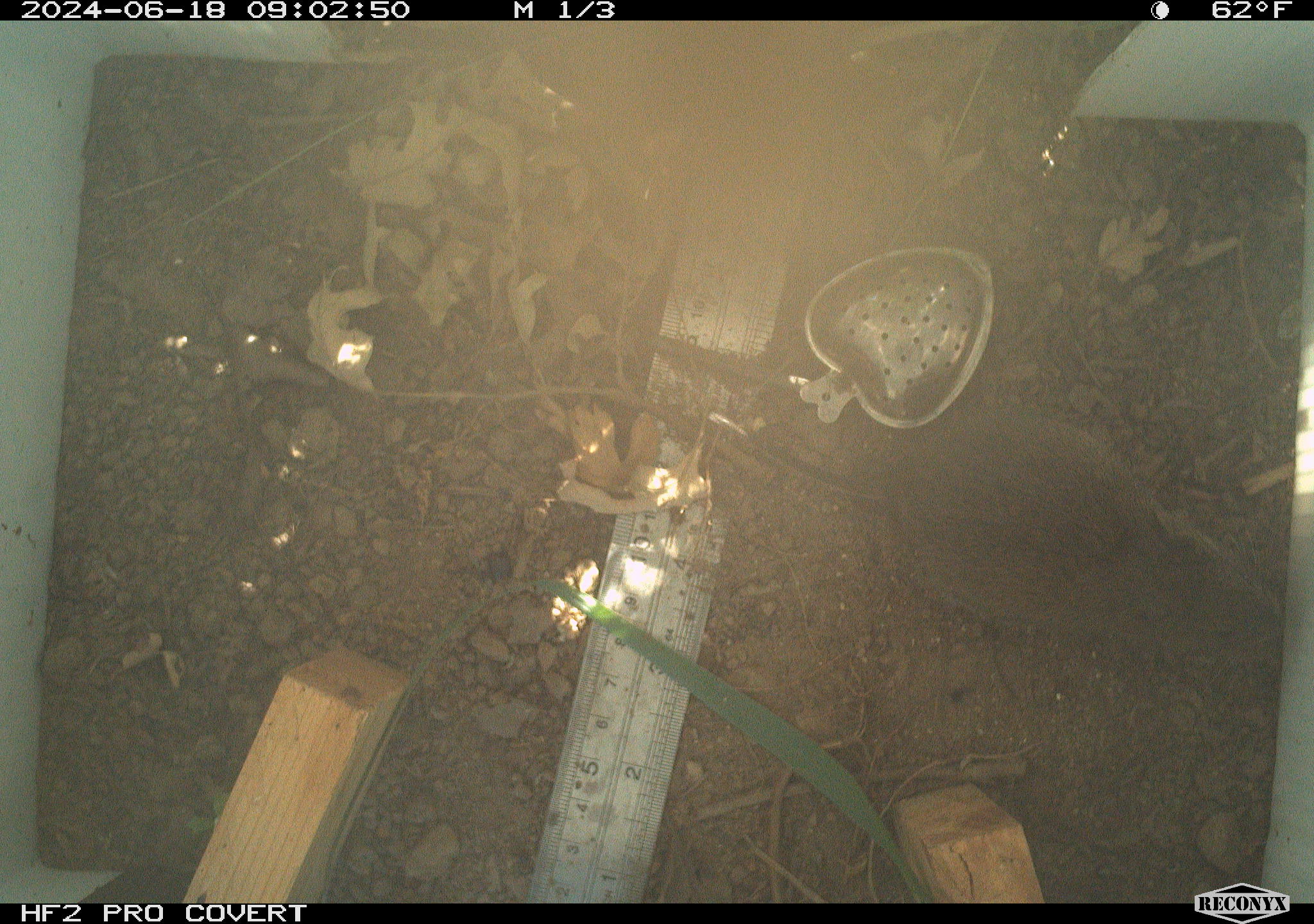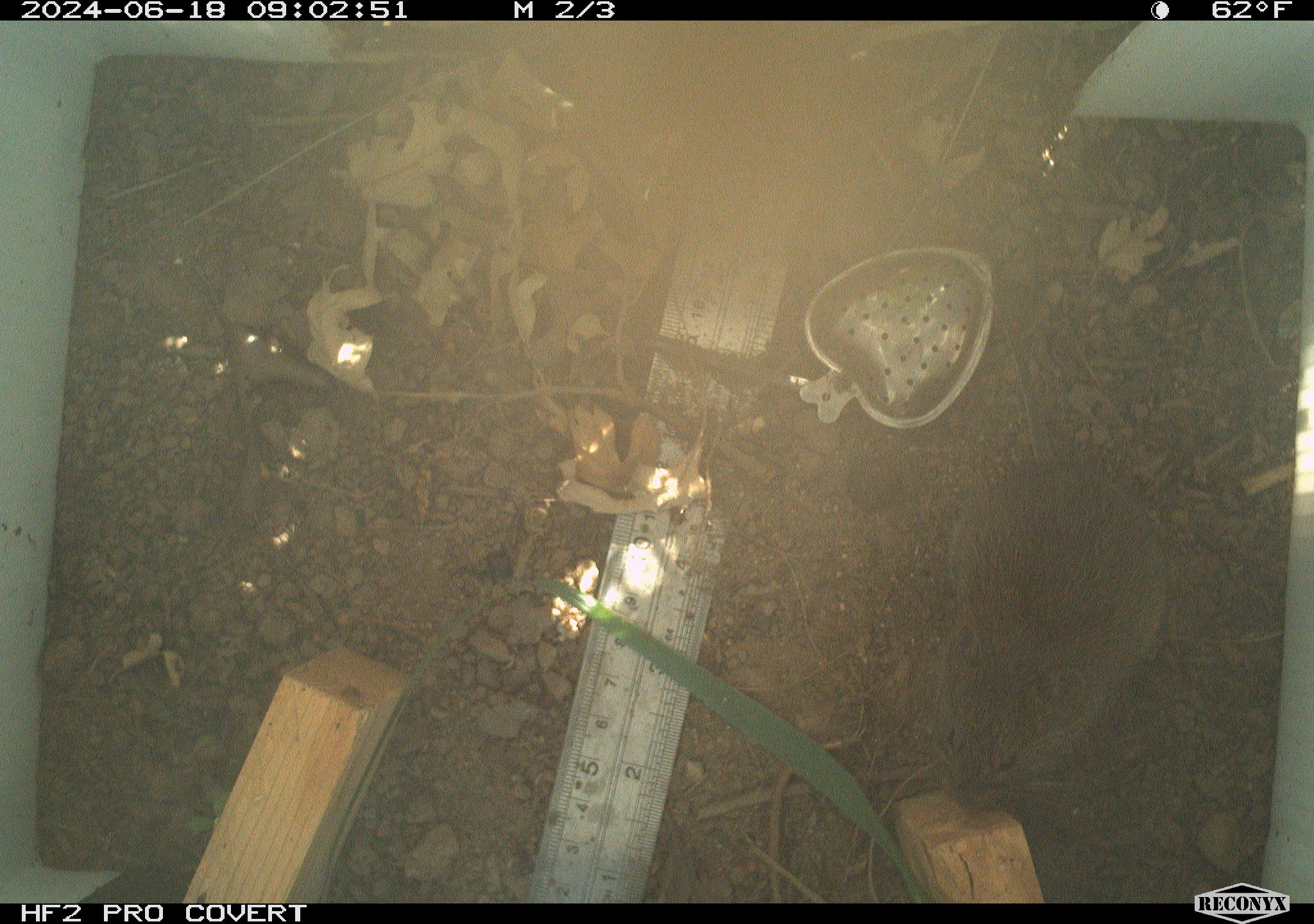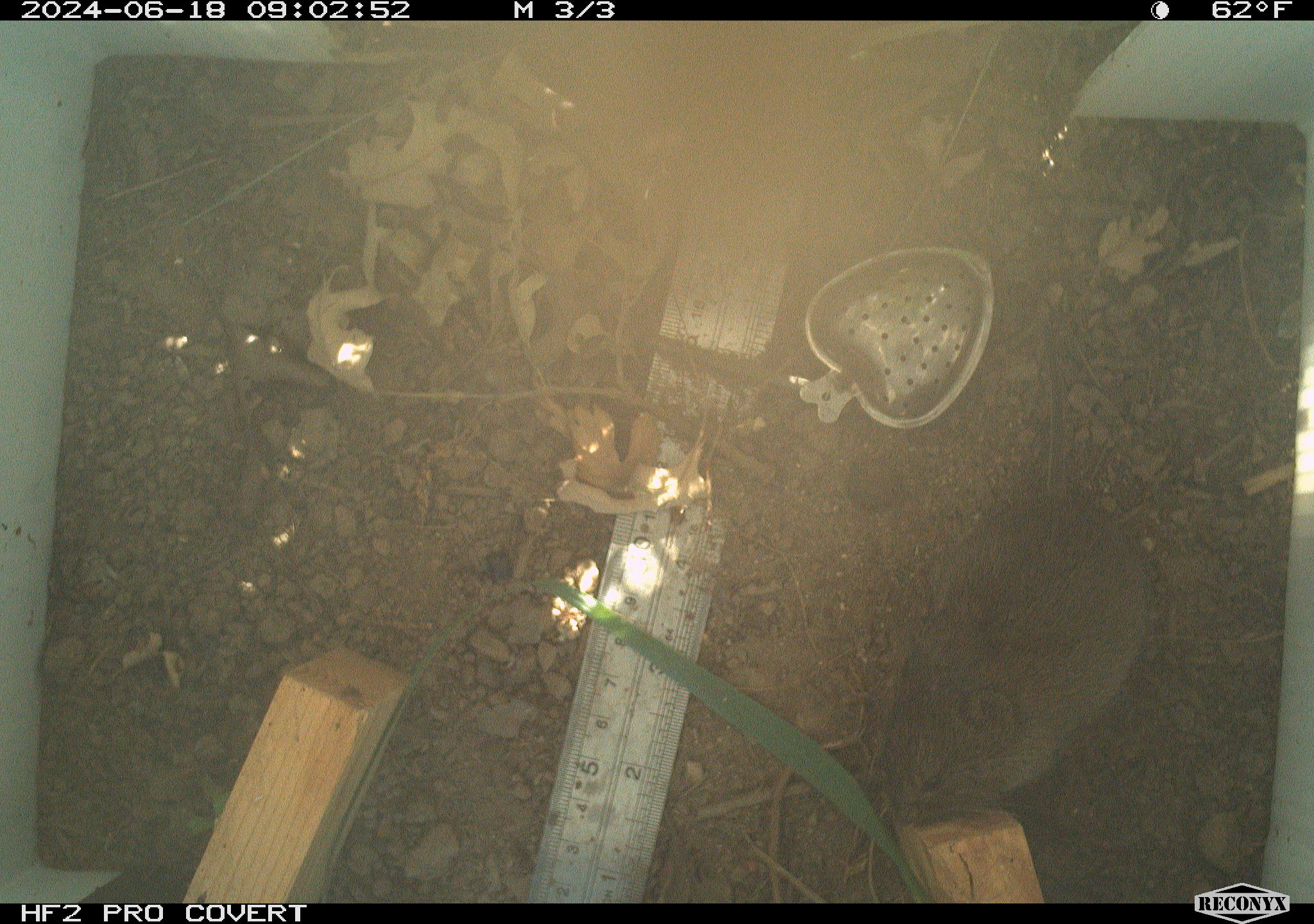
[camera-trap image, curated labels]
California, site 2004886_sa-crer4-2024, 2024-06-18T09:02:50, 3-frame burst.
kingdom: Animalia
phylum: Chordata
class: Mammalia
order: Rodentia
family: Cricetidae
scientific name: Arvicolinae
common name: voles, lemmings, and muskrats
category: arvicolinae subfamily